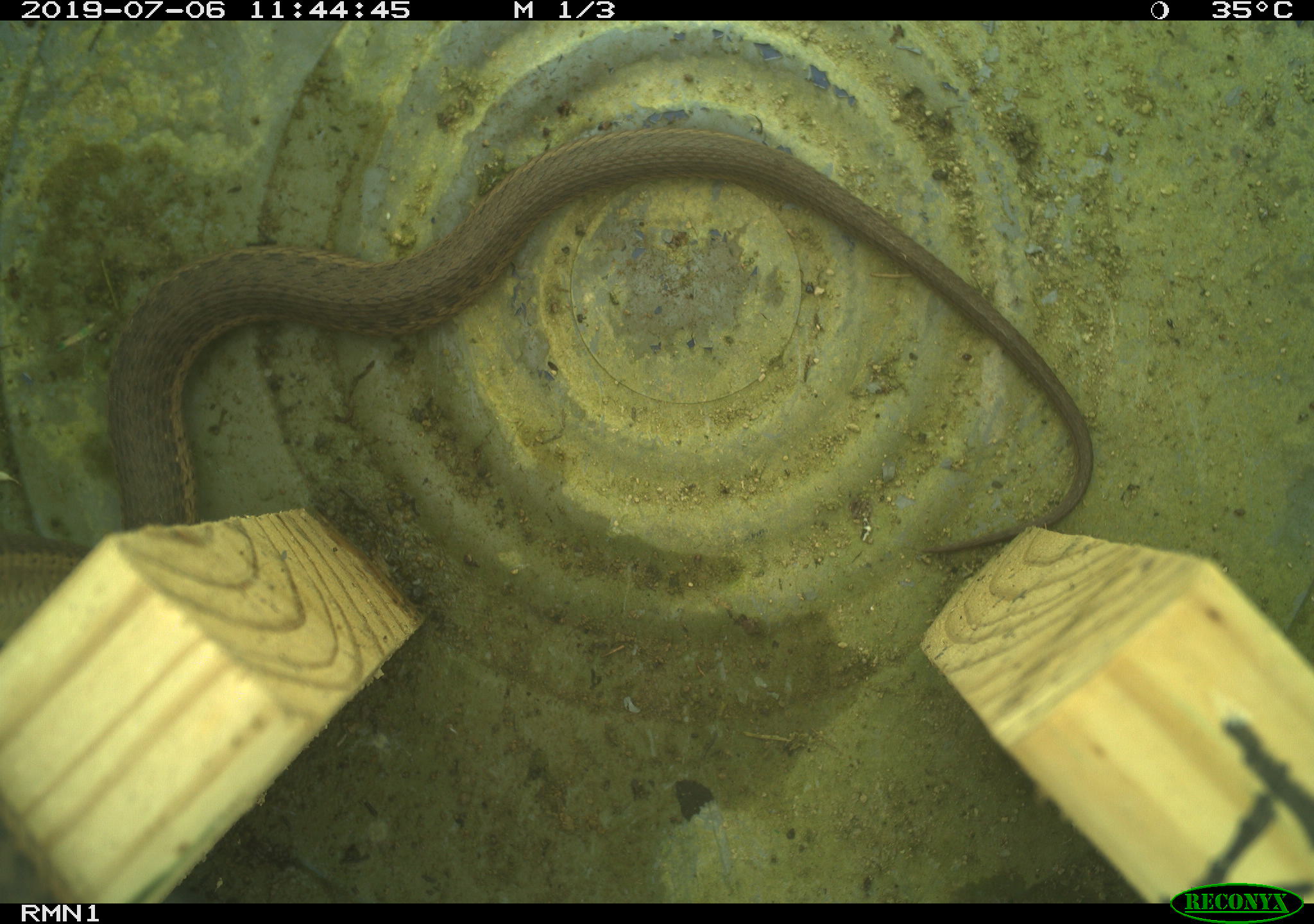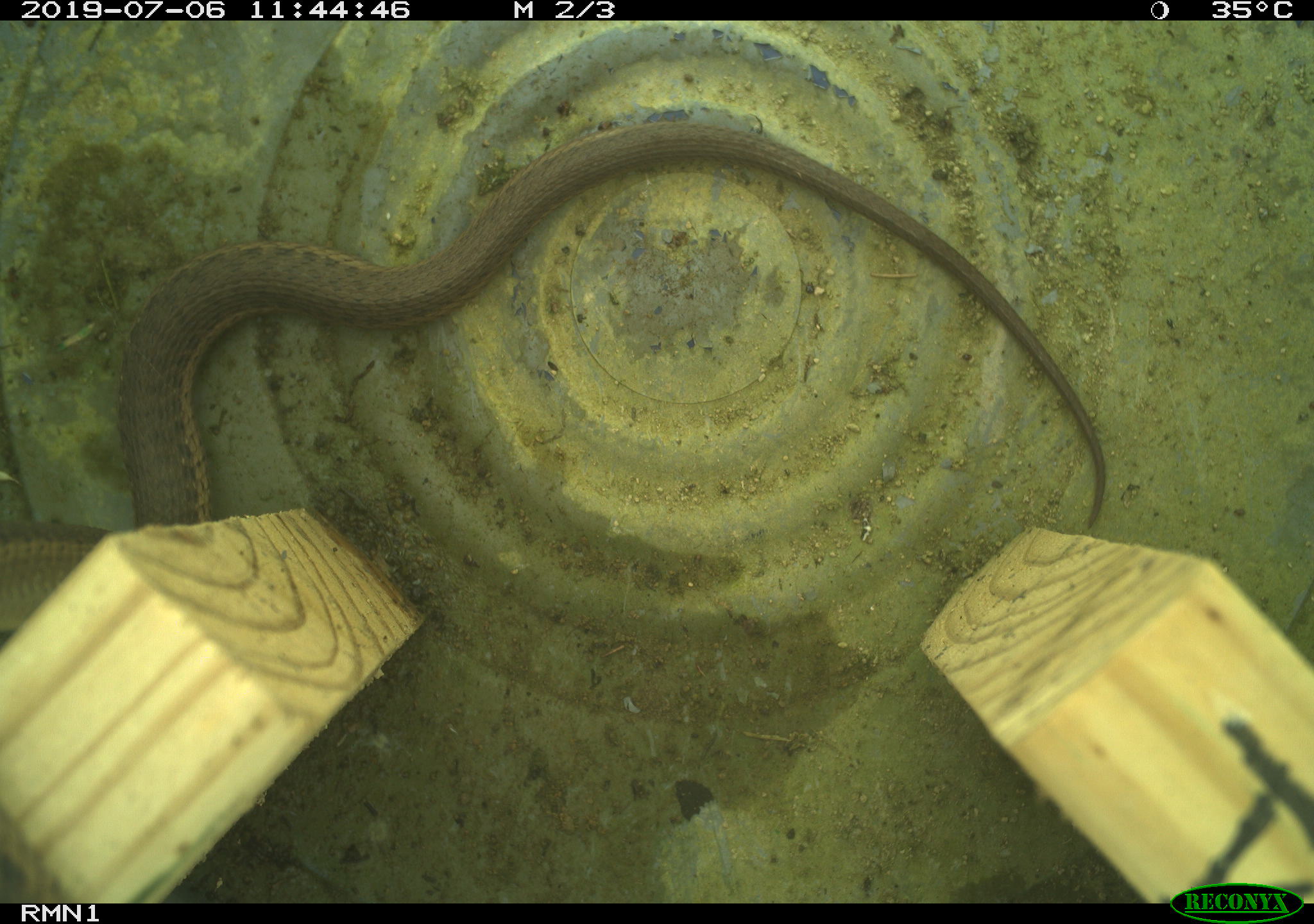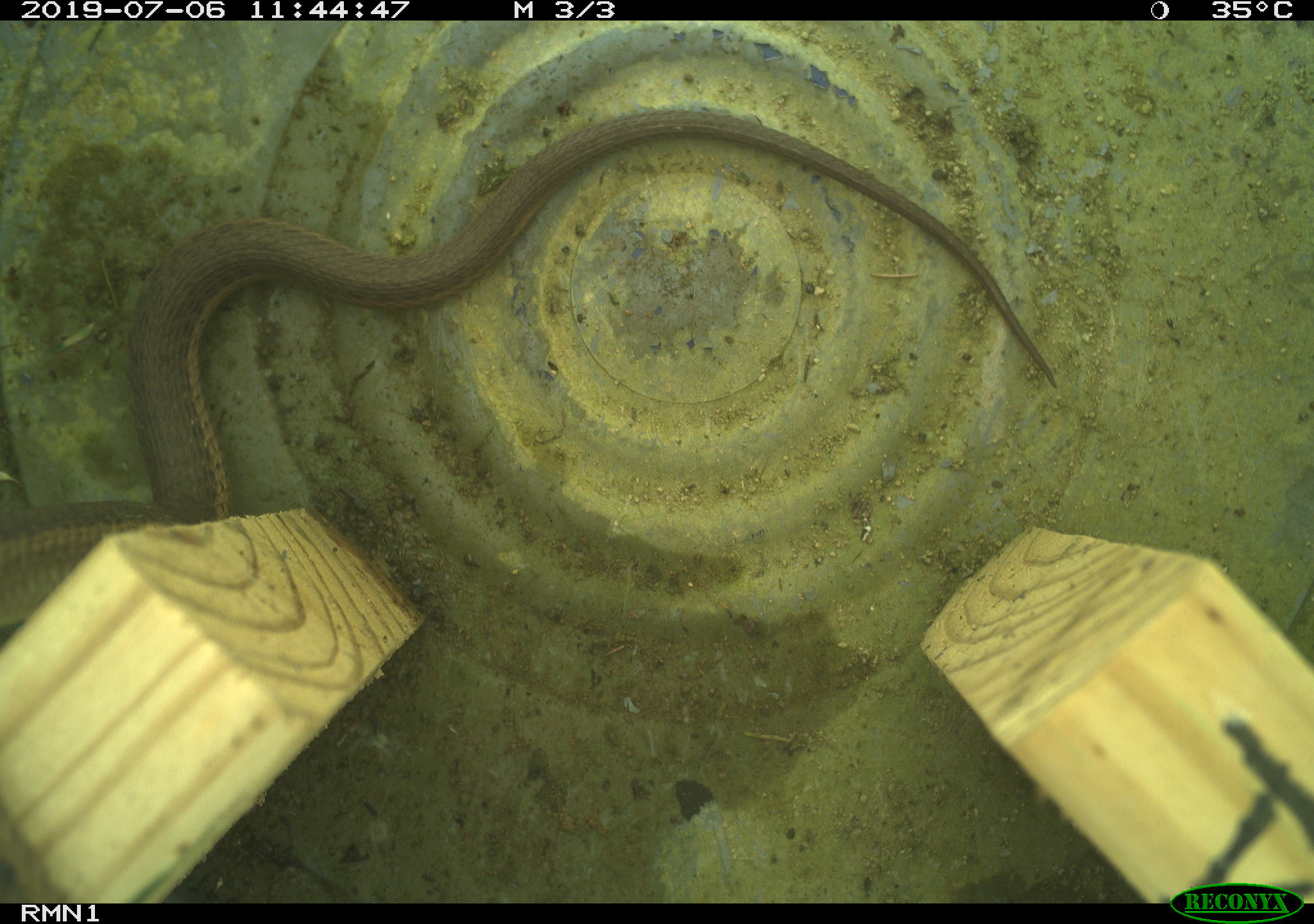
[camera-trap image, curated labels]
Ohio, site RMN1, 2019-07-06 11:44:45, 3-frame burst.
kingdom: Animalia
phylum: Chordata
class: Reptilia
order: Squamata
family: Colubridae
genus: Thamnophis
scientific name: Thamnophis sirtalis sirtalis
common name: eastern gartersnake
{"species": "eastern gartersnake (Thamnophis sirtalis sirtalis)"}